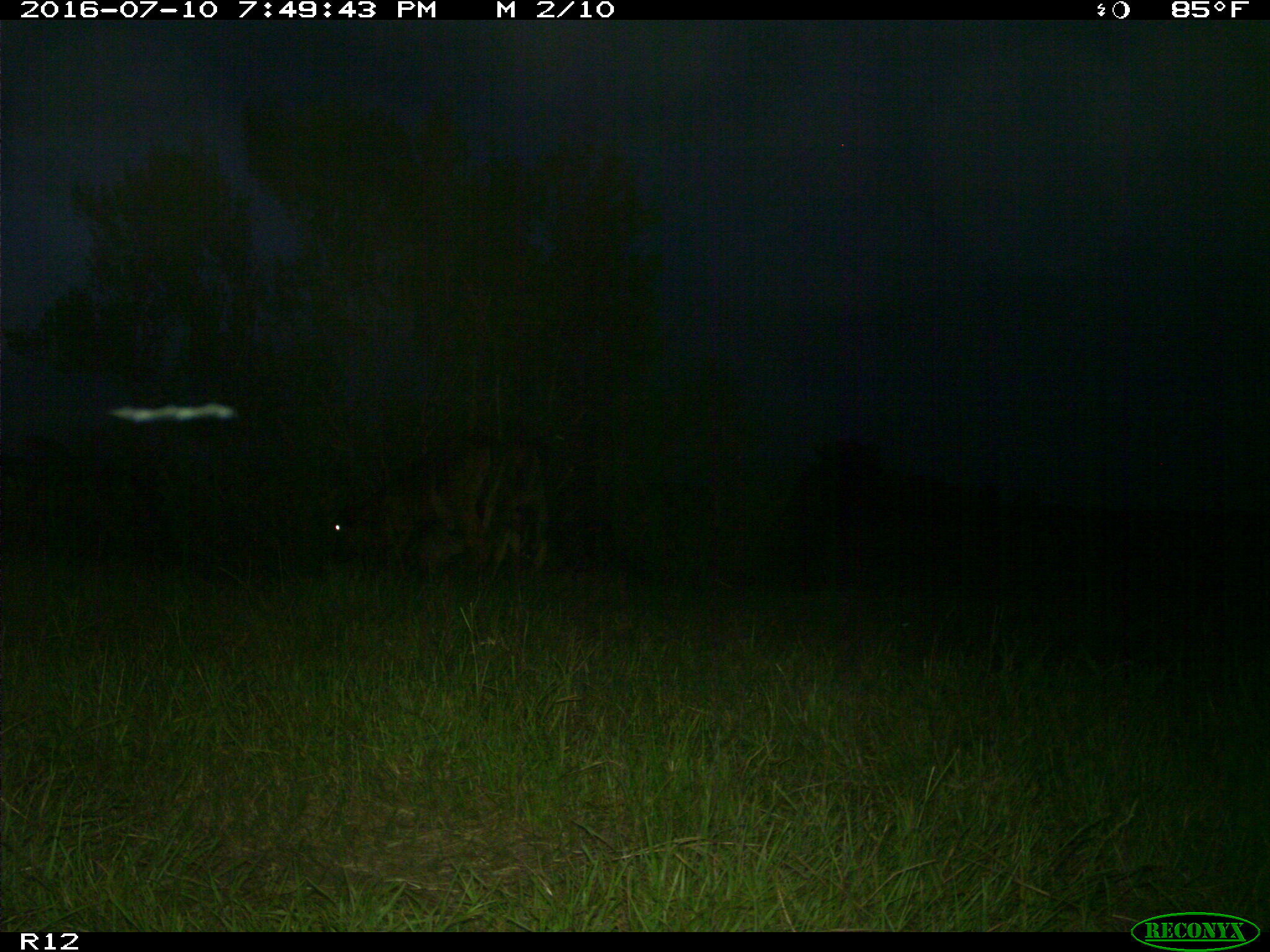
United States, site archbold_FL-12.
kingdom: Animalia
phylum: Chordata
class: Mammalia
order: Artiodactyla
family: Bovidae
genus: Bos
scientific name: Bos taurus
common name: domestic cow